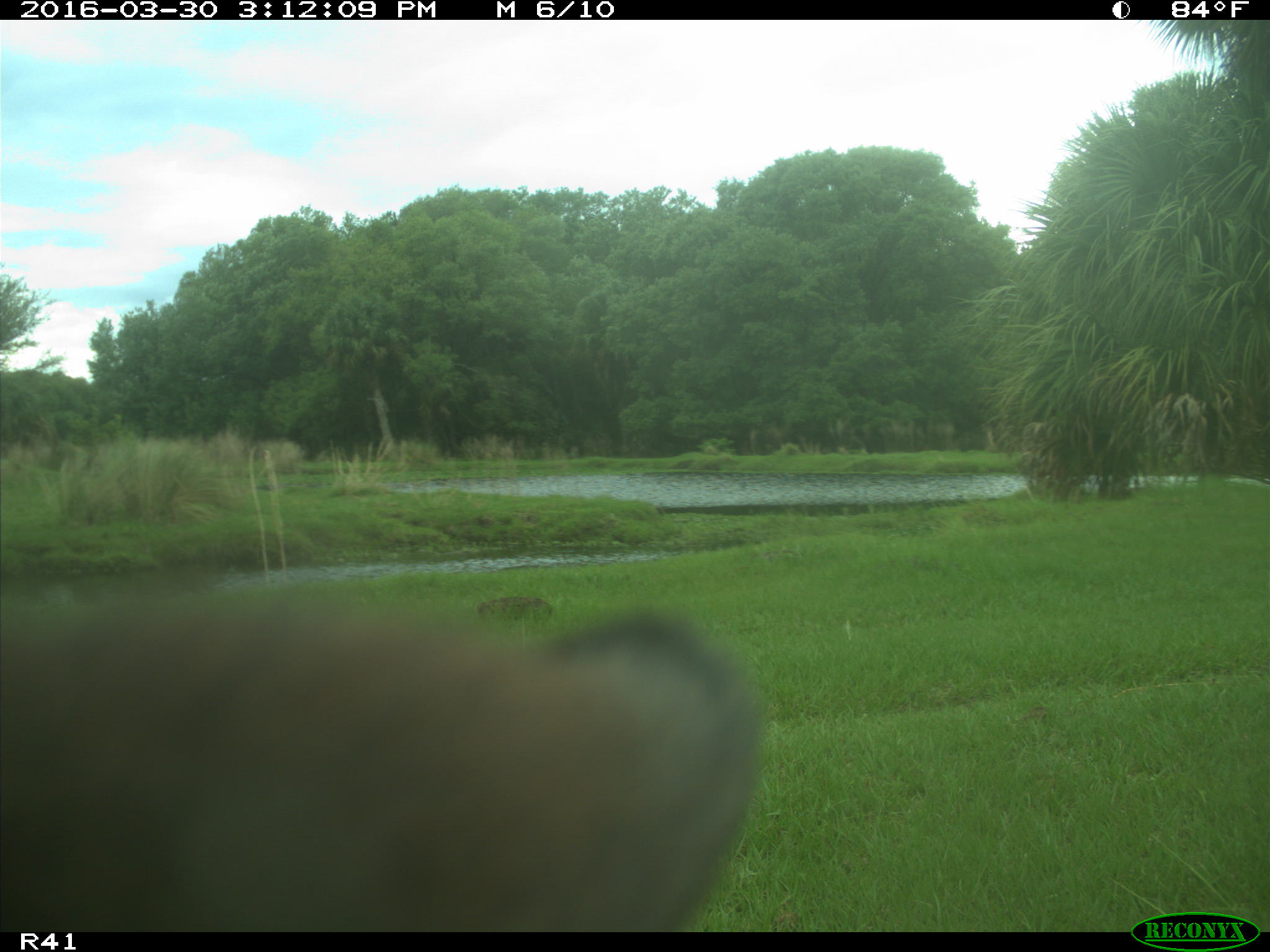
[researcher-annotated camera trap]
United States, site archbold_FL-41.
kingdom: Animalia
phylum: Chordata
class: Mammalia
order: Artiodactyla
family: Bovidae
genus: Bos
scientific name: Bos taurus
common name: domestic cow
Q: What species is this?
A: Bos taurus (domestic cow).